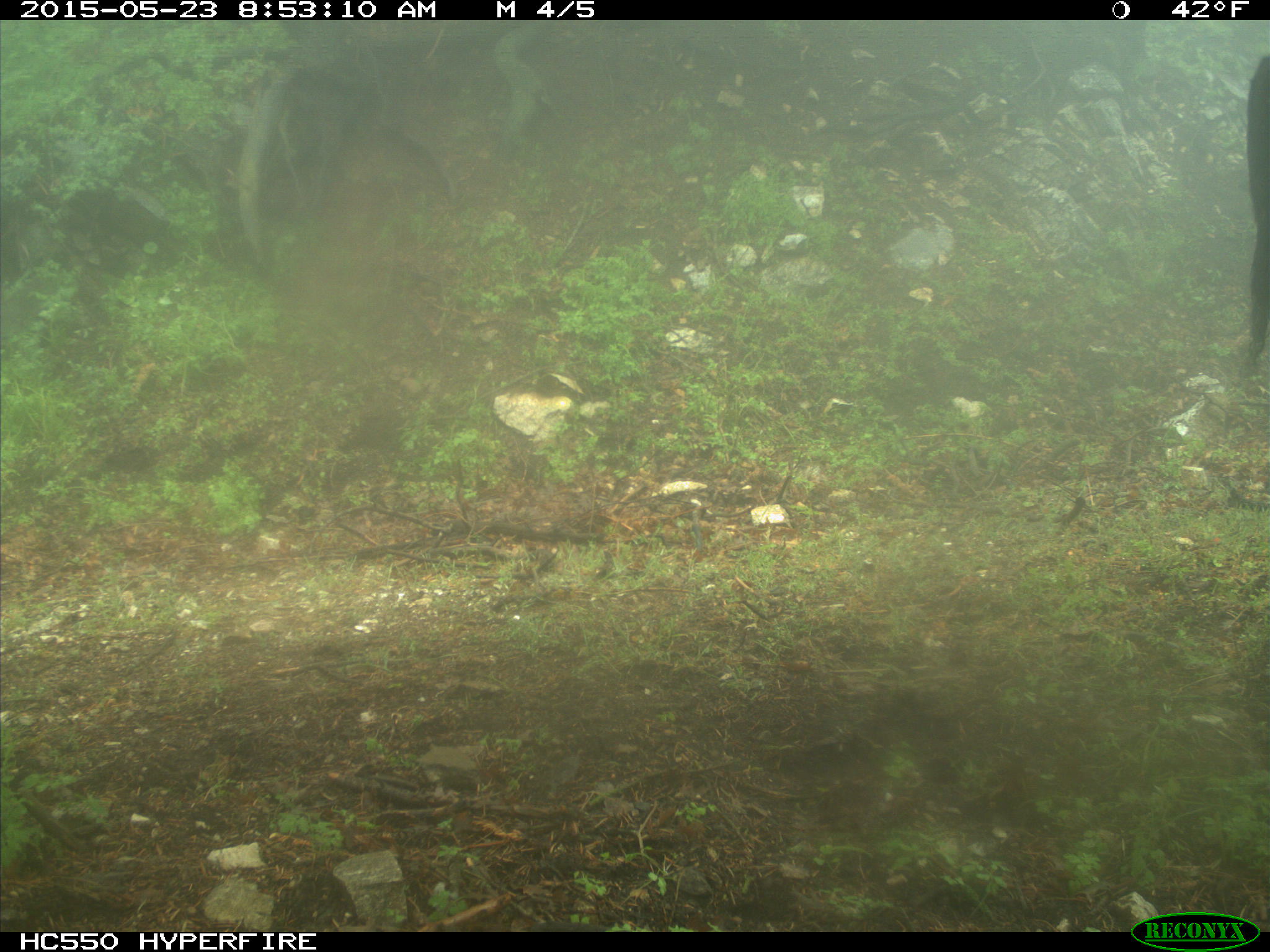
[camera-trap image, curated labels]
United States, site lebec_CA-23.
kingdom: Animalia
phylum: Chordata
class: Mammalia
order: Artiodactyla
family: Bovidae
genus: Bos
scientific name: Bos taurus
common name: domestic cow